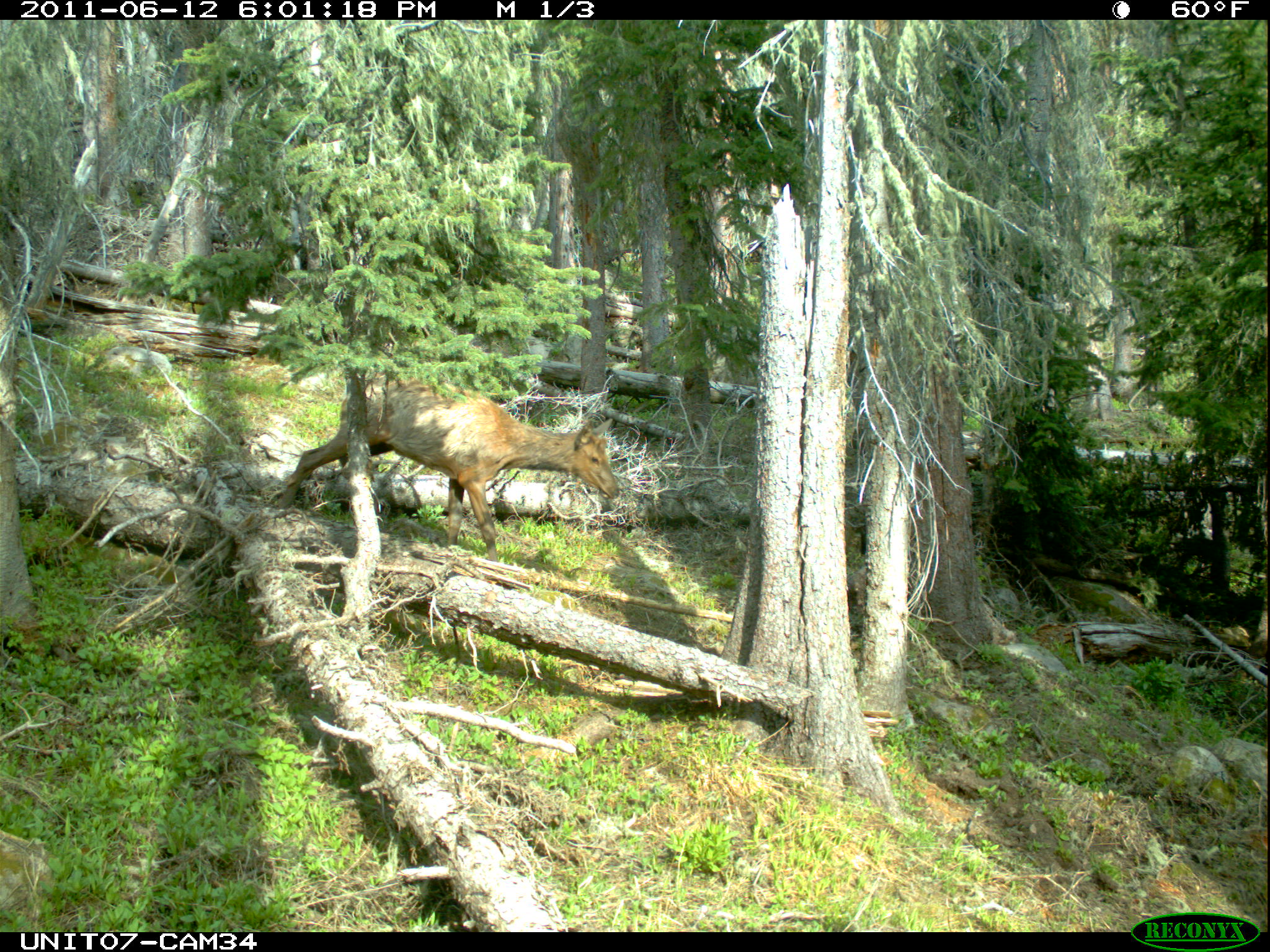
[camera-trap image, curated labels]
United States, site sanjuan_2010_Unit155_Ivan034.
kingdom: Animalia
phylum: Chordata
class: Mammalia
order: Artiodactyla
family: Cervidae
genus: Cervus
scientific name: Cervus elaphus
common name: red deer